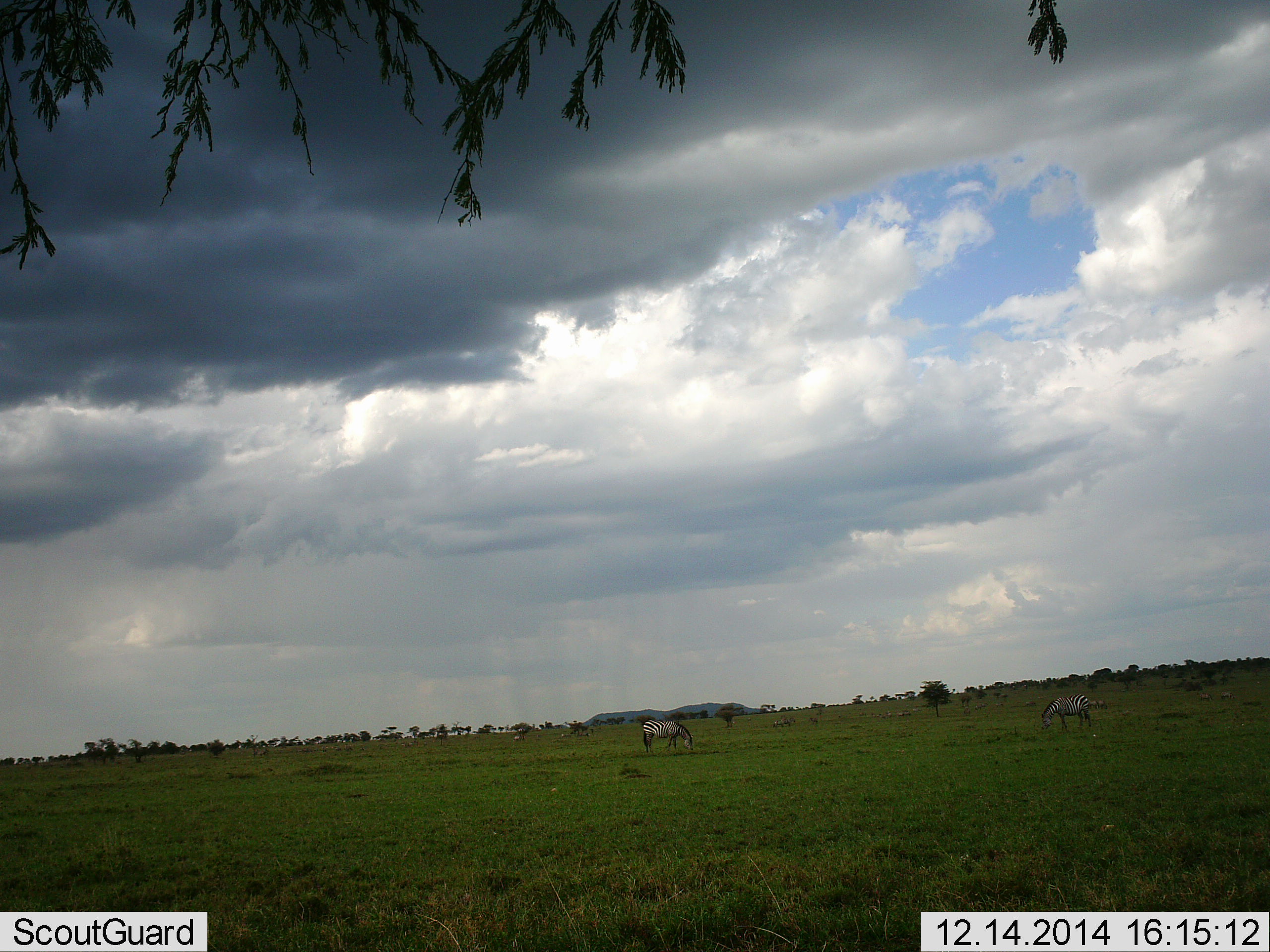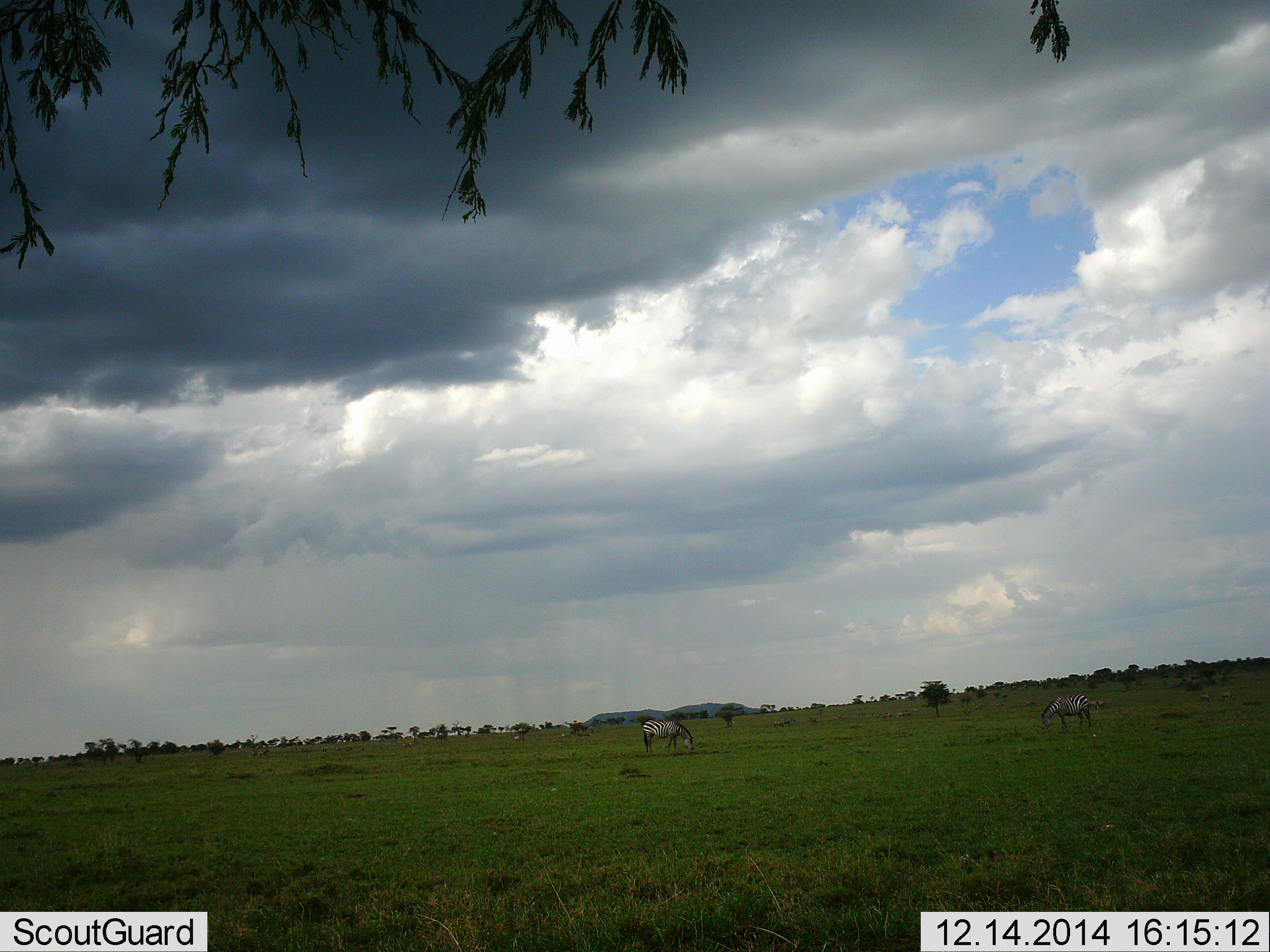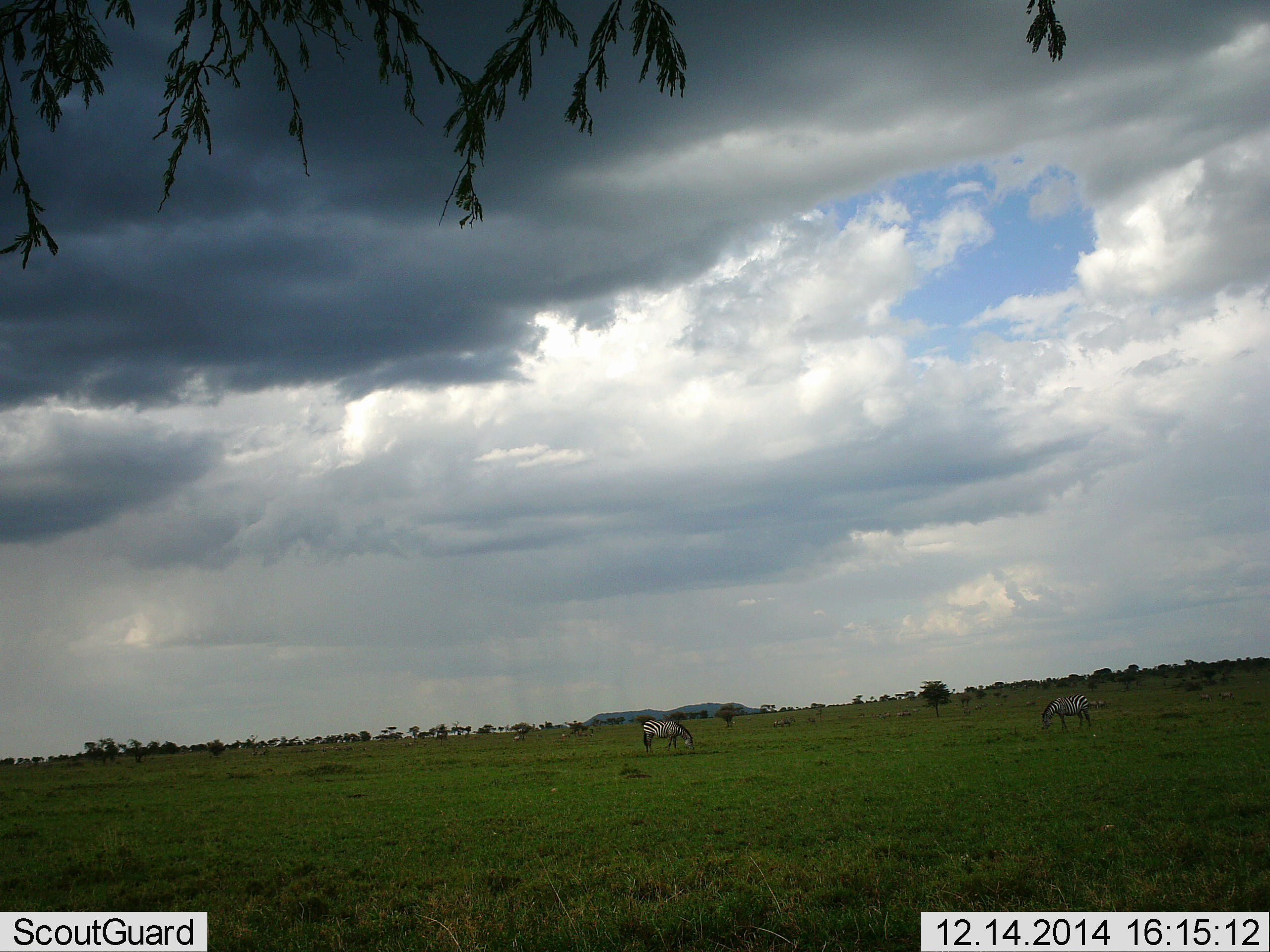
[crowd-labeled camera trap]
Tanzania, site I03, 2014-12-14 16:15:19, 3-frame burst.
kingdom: Animalia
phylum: Chordata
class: Mammalia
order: Perissodactyla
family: Equidae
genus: Equus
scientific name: Equus quagga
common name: plains zebra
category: zebra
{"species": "zebra (plains zebra) (Equus quagga)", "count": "2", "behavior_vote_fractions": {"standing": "10%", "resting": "0%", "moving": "0%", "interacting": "0%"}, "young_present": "0%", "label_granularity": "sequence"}